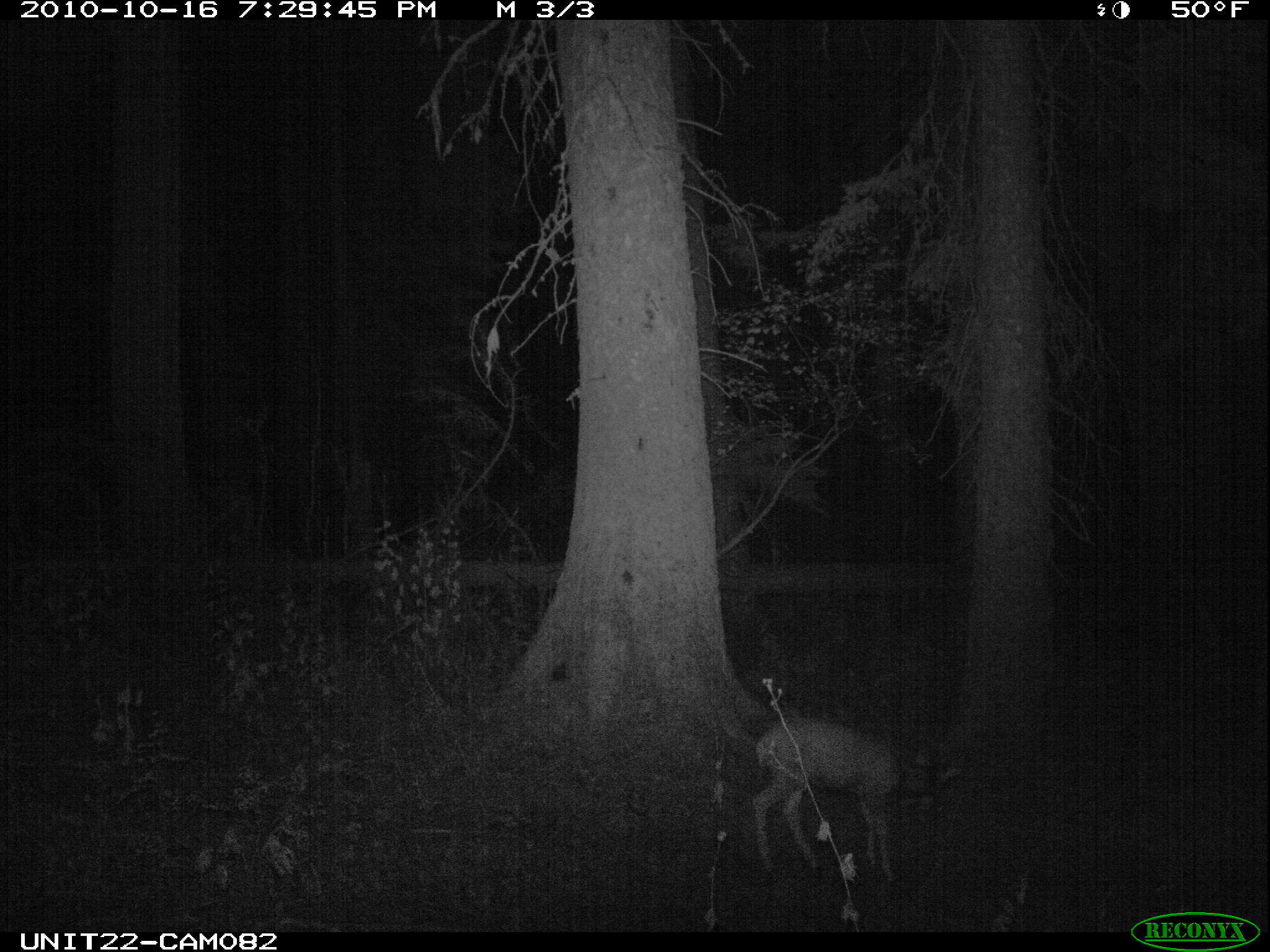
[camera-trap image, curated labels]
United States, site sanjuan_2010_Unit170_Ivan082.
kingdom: Animalia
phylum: Chordata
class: Mammalia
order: Artiodactyla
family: Cervidae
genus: Odocoileus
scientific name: Odocoileus hemionus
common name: mule deer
Odocoileus hemionus (mule deer).